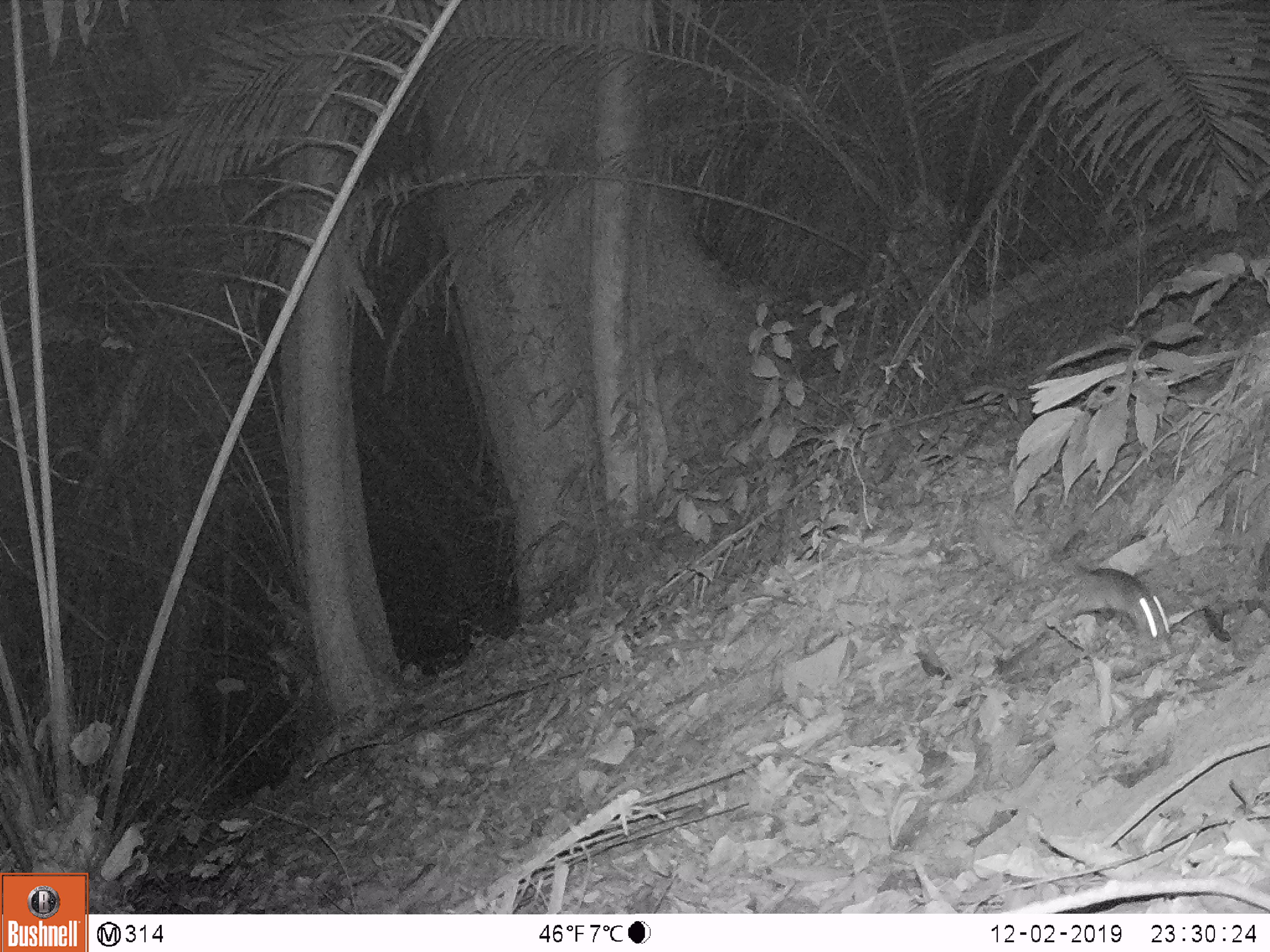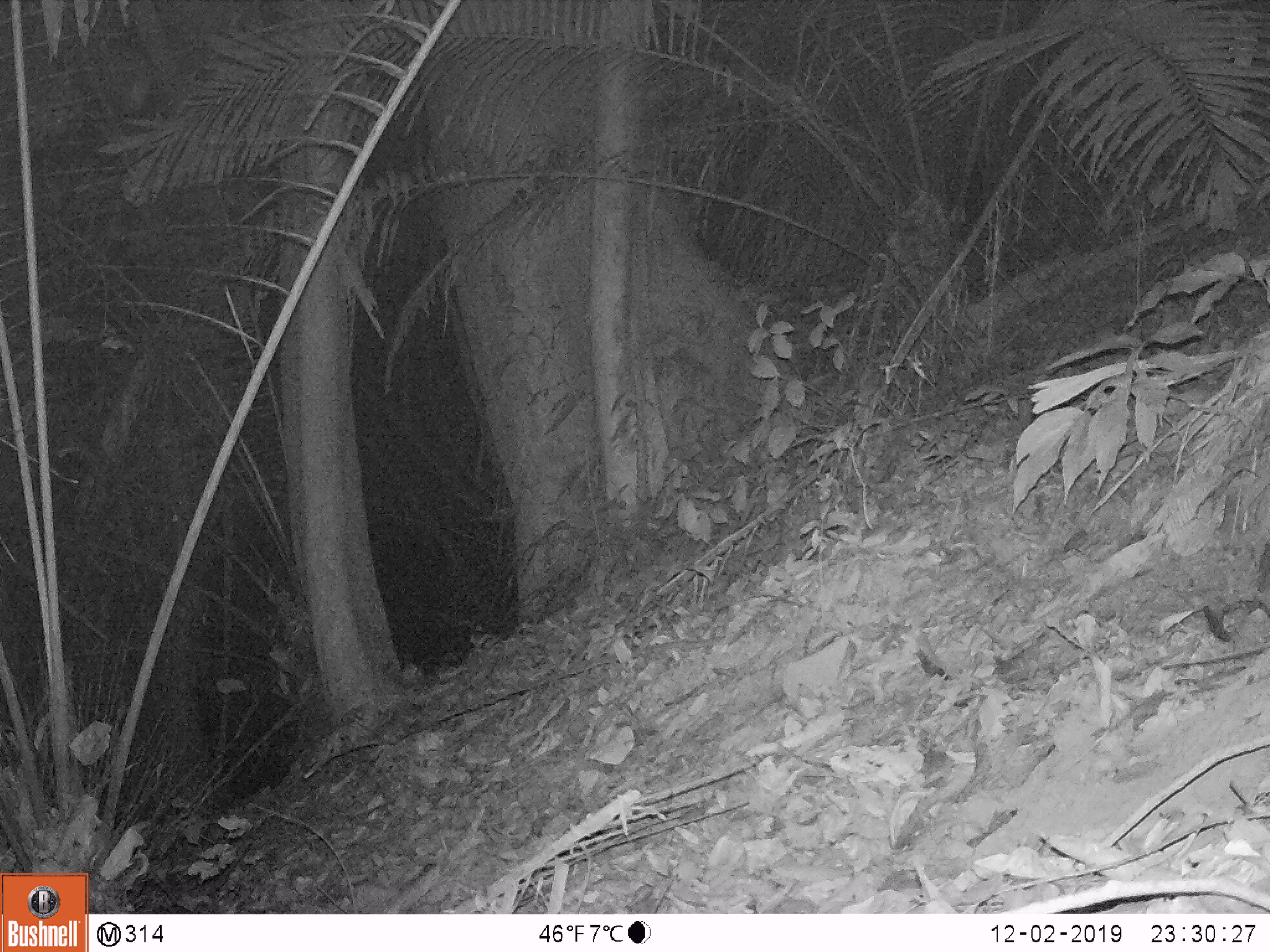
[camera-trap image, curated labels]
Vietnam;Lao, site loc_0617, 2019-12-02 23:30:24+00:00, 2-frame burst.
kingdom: Animalia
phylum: Chordata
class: Mammalia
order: Rodentia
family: Muridae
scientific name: Muridae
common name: old-world mice and rats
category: unidentified murid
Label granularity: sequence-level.